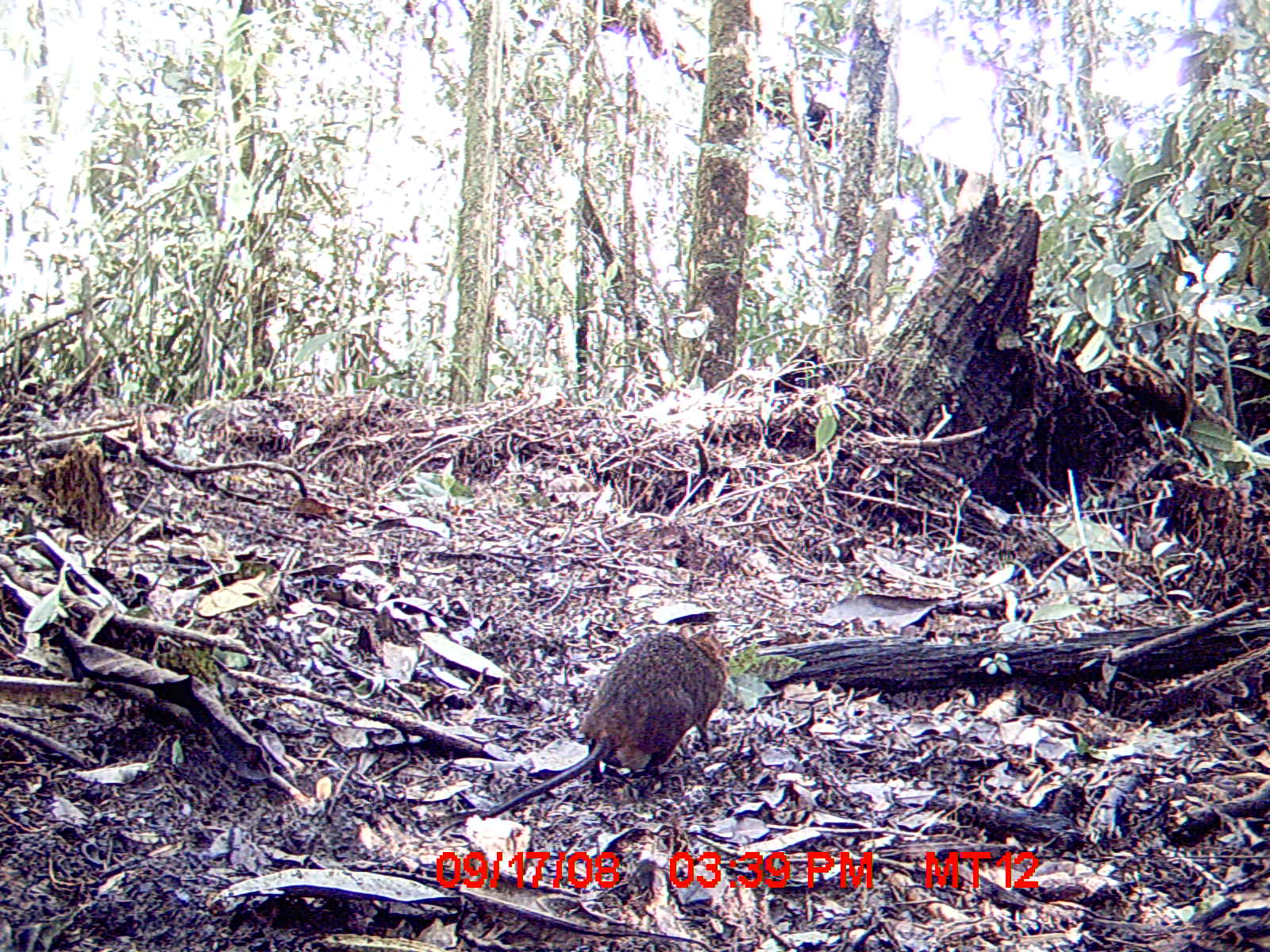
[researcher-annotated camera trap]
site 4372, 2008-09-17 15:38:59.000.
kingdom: Animalia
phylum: Chordata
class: Mammalia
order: Rodentia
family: Nesomyidae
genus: Nesomys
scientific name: Nesomys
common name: nesomys rodents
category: nesomys sp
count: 1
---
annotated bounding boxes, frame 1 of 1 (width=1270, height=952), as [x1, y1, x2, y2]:
nesomys sp: [436, 624, 729, 836]